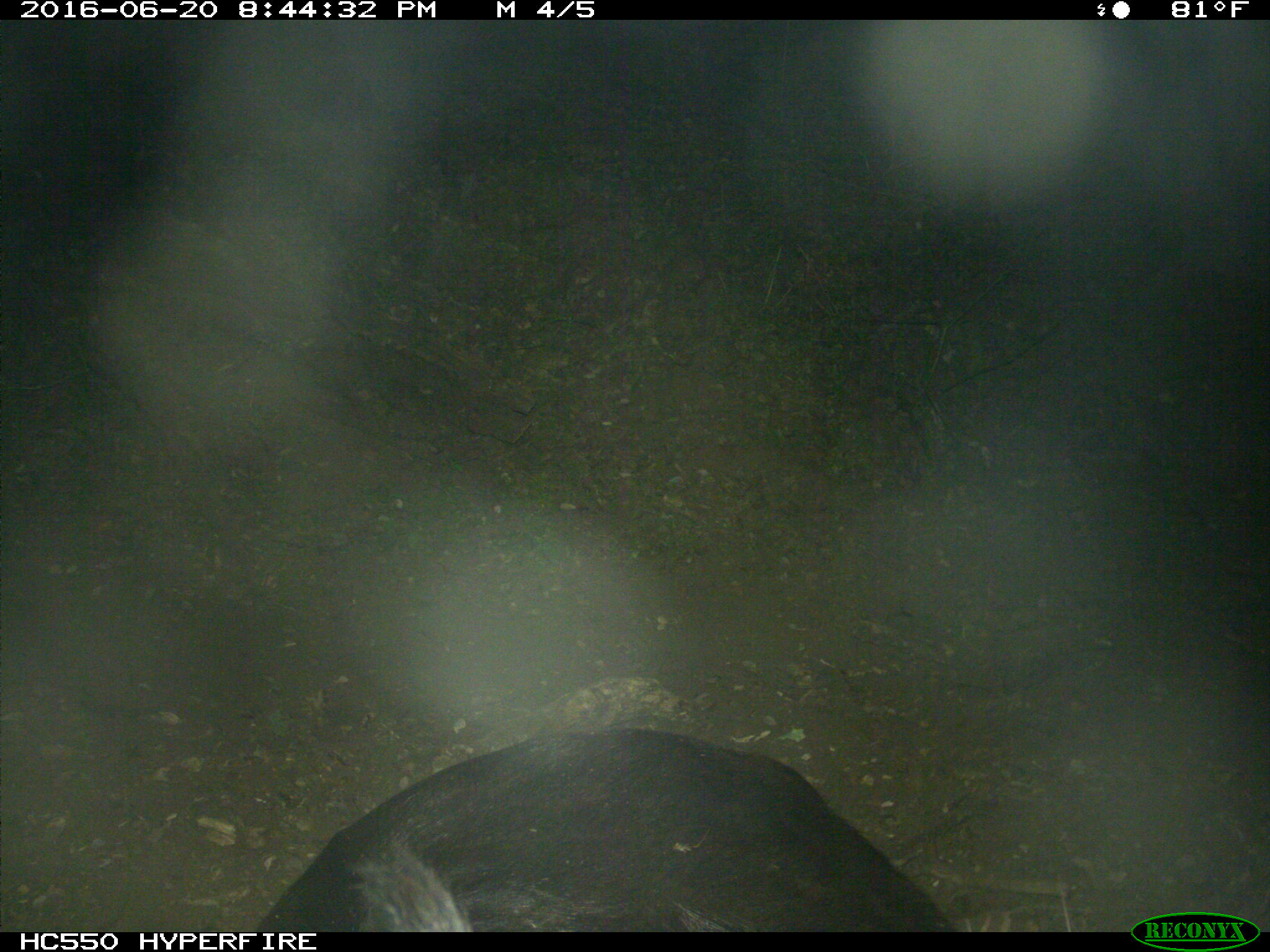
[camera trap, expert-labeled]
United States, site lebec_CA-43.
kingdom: Animalia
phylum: Chordata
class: Mammalia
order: Artiodactyla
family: Bovidae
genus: Bos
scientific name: Bos taurus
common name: domestic cow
Bos taurus (domestic cow).